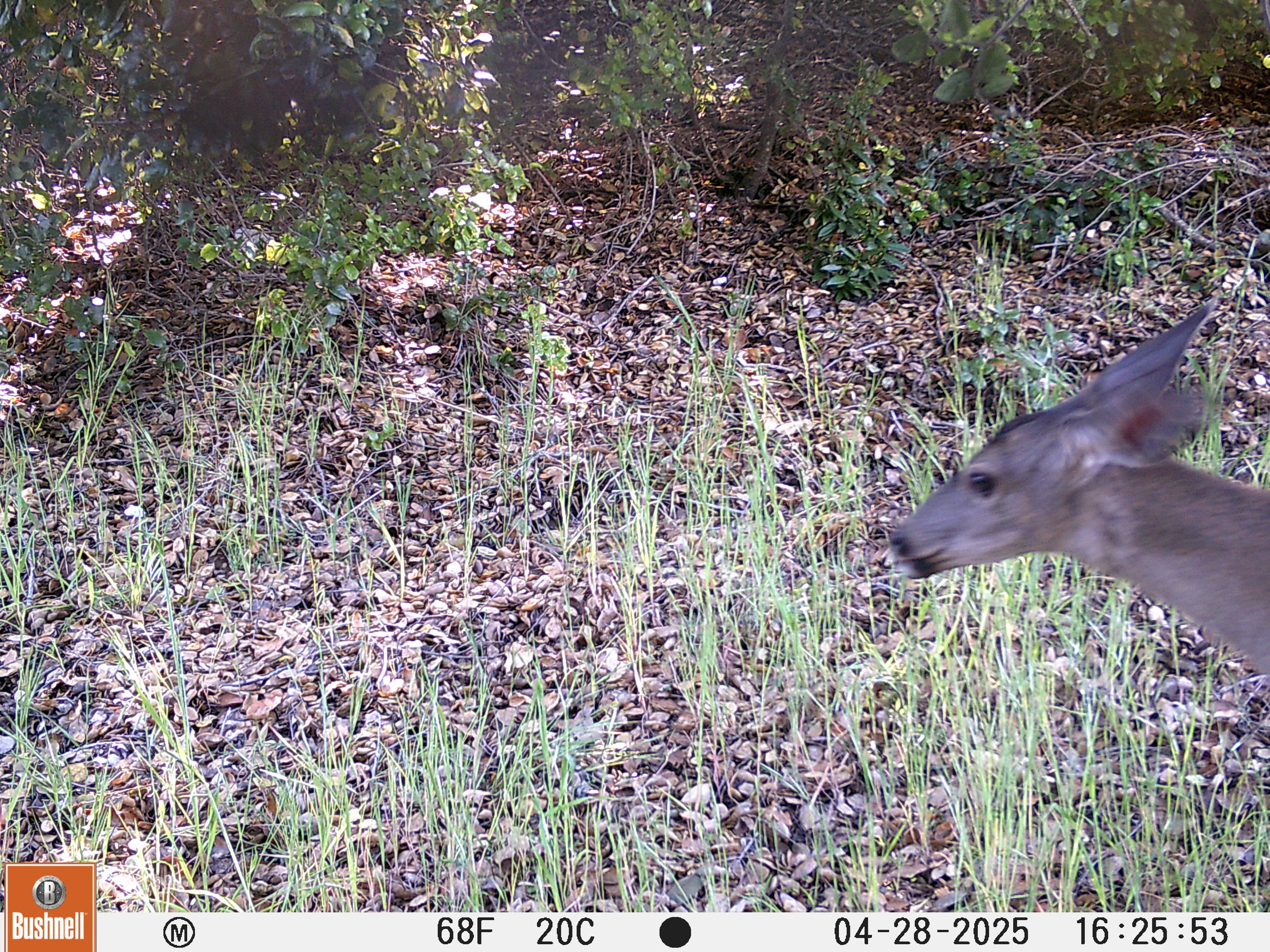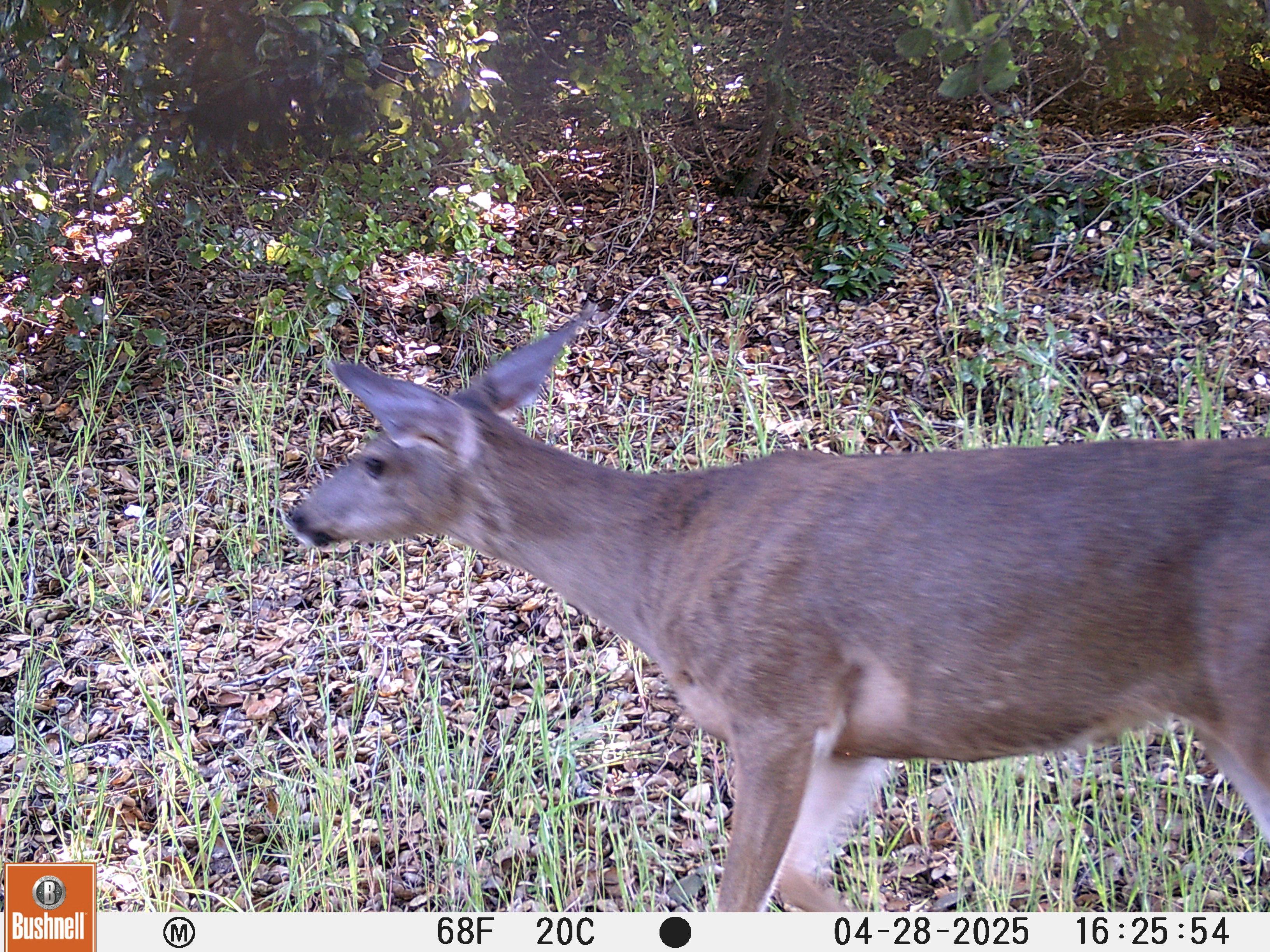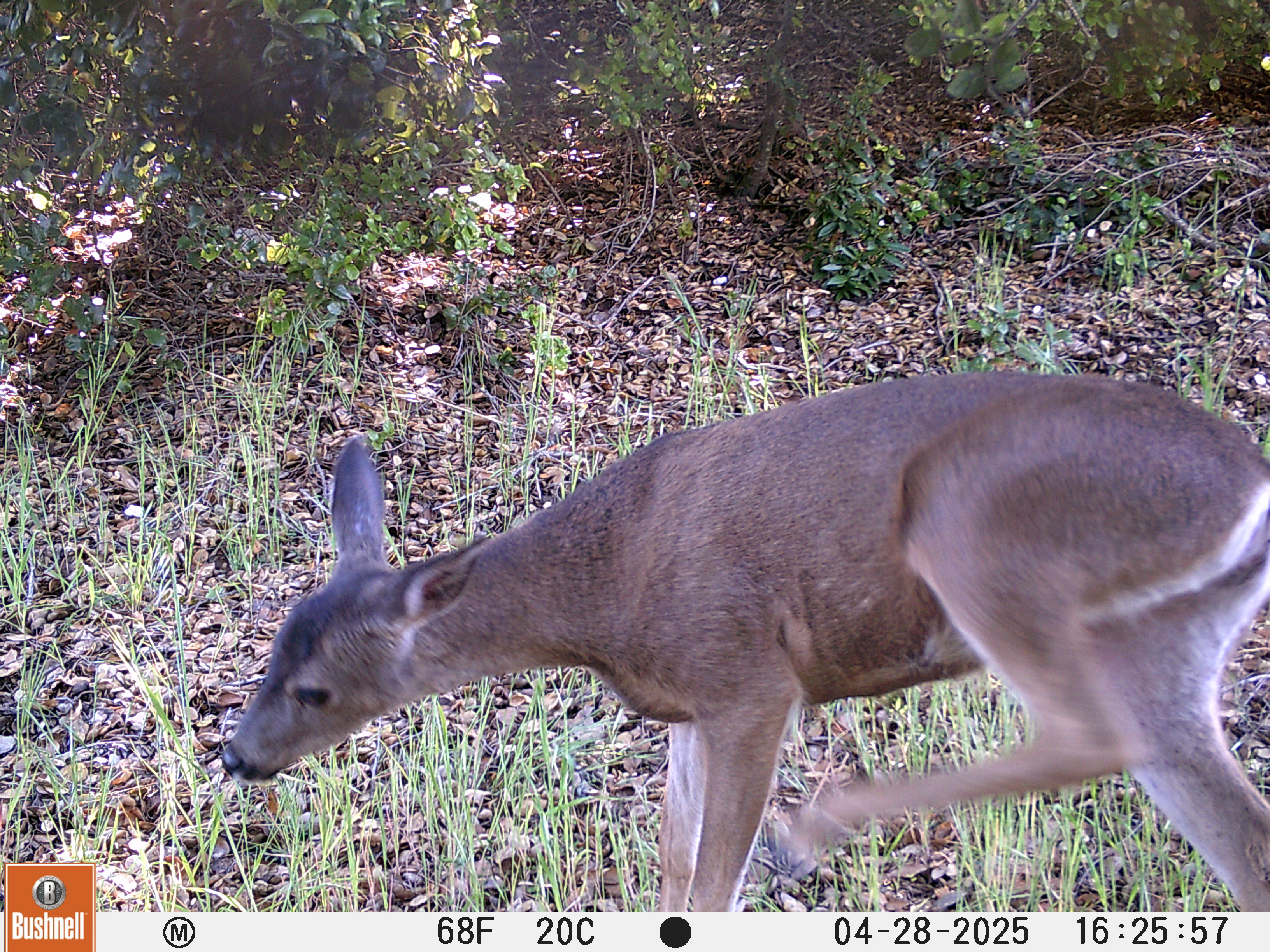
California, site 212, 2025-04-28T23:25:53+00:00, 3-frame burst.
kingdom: Animalia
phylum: Chordata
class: Mammalia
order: Artiodactyla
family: Cervidae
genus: Odocoileus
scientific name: Odocoileus hemionus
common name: mule deer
Mule deer (Odocoileus hemionus).